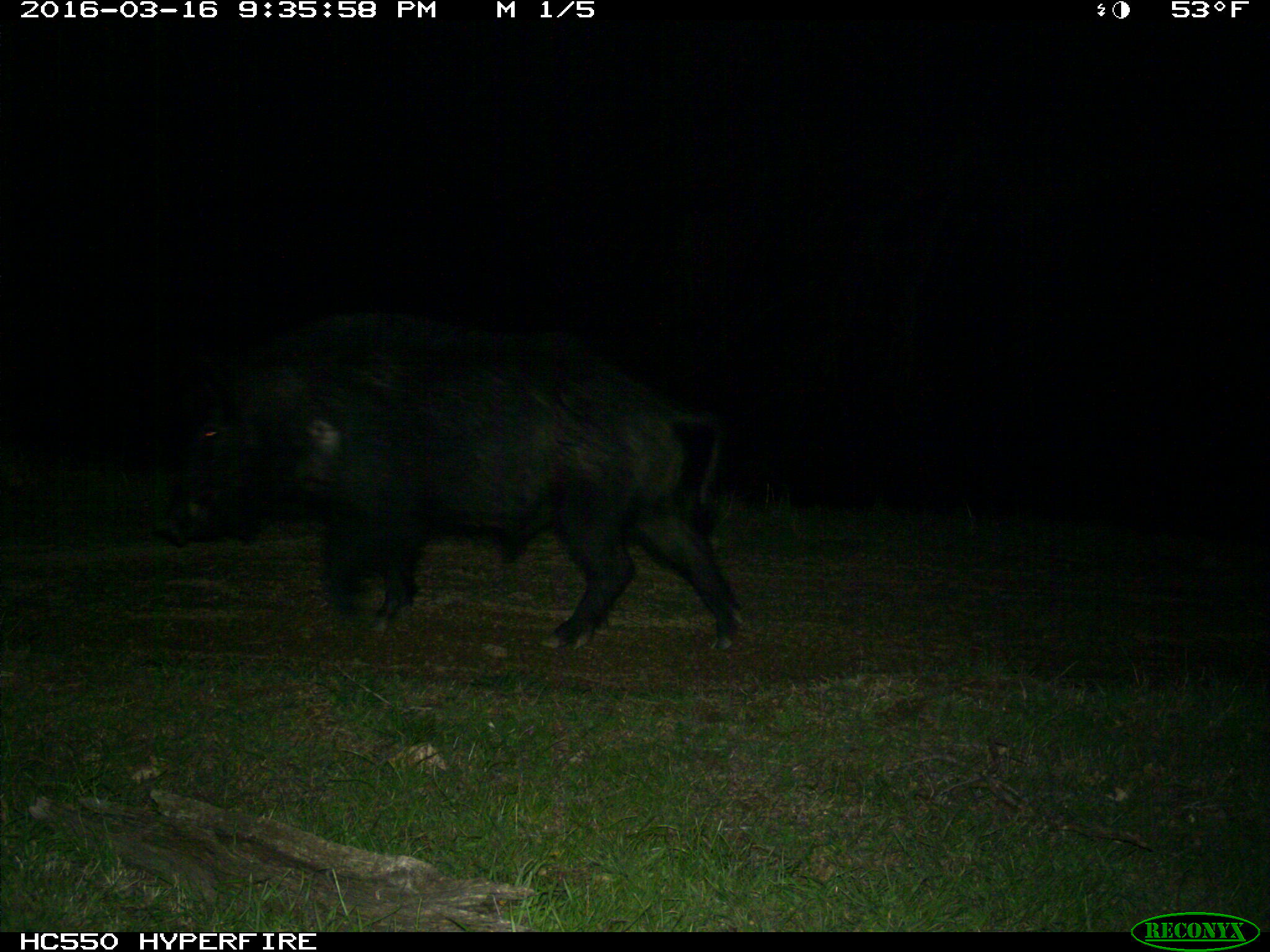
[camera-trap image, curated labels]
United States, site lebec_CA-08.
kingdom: Animalia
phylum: Chordata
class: Mammalia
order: Artiodactyla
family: Suidae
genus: Sus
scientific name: Sus scrofa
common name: wild boar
Sus scrofa (wild boar).